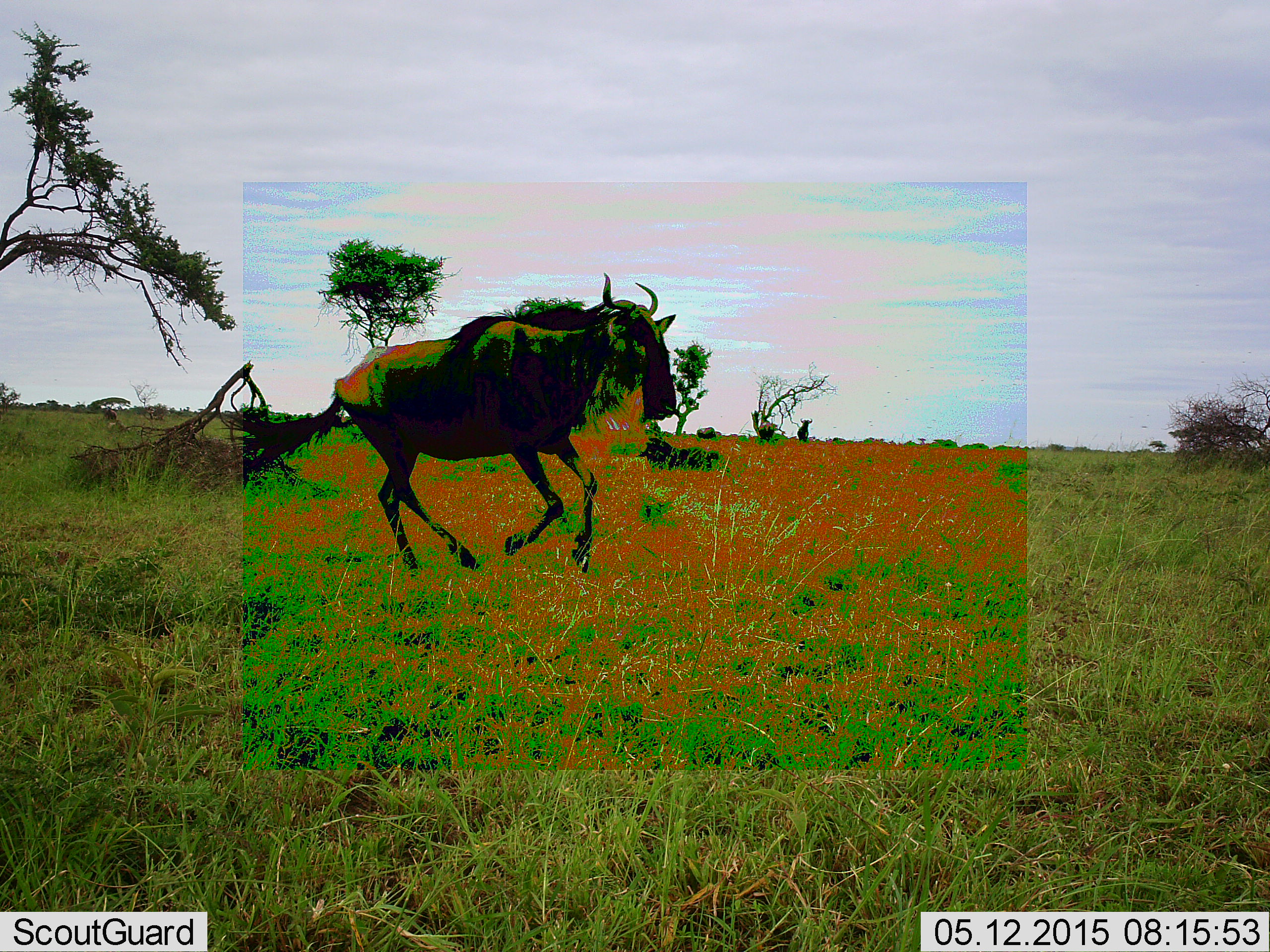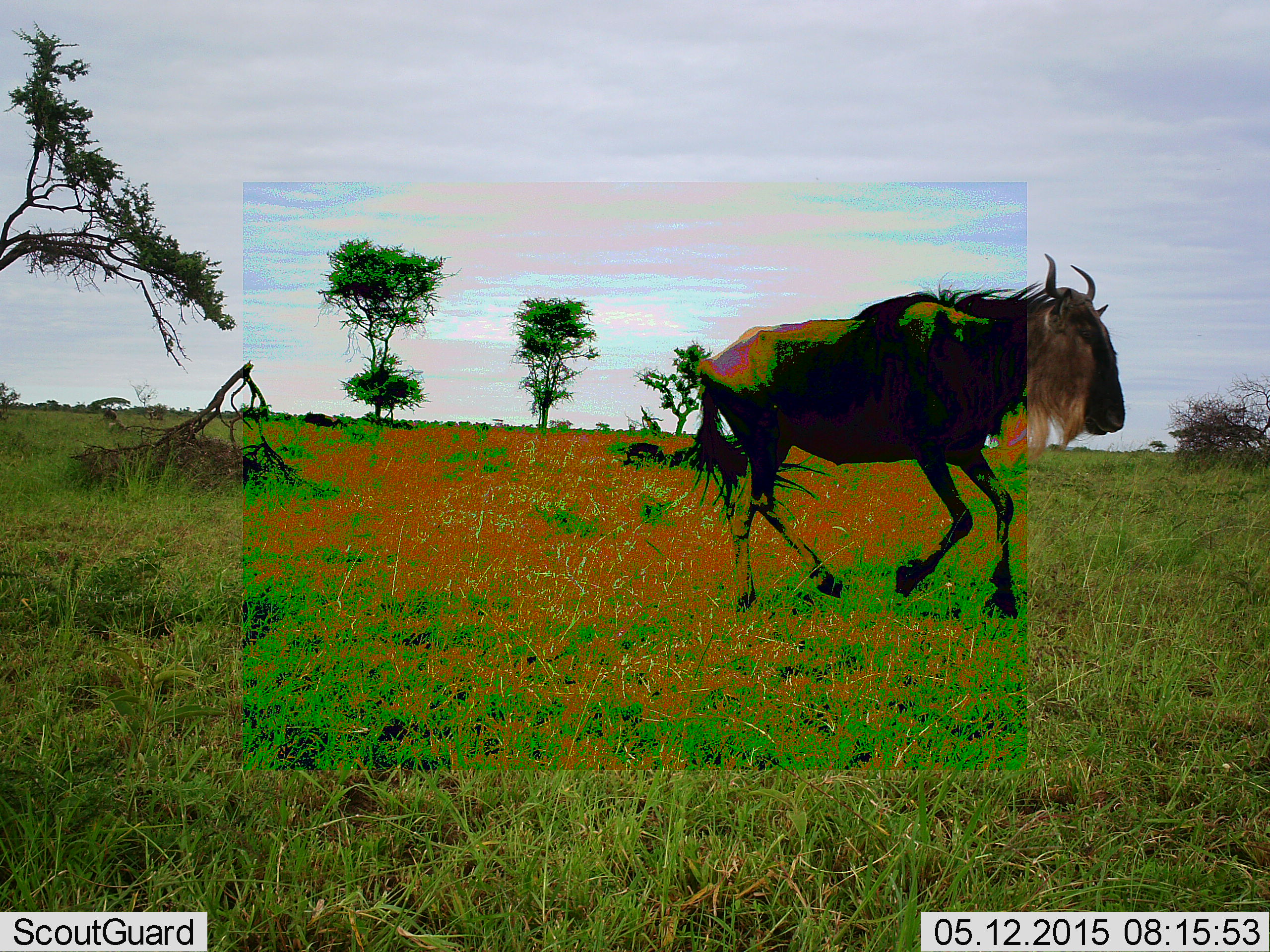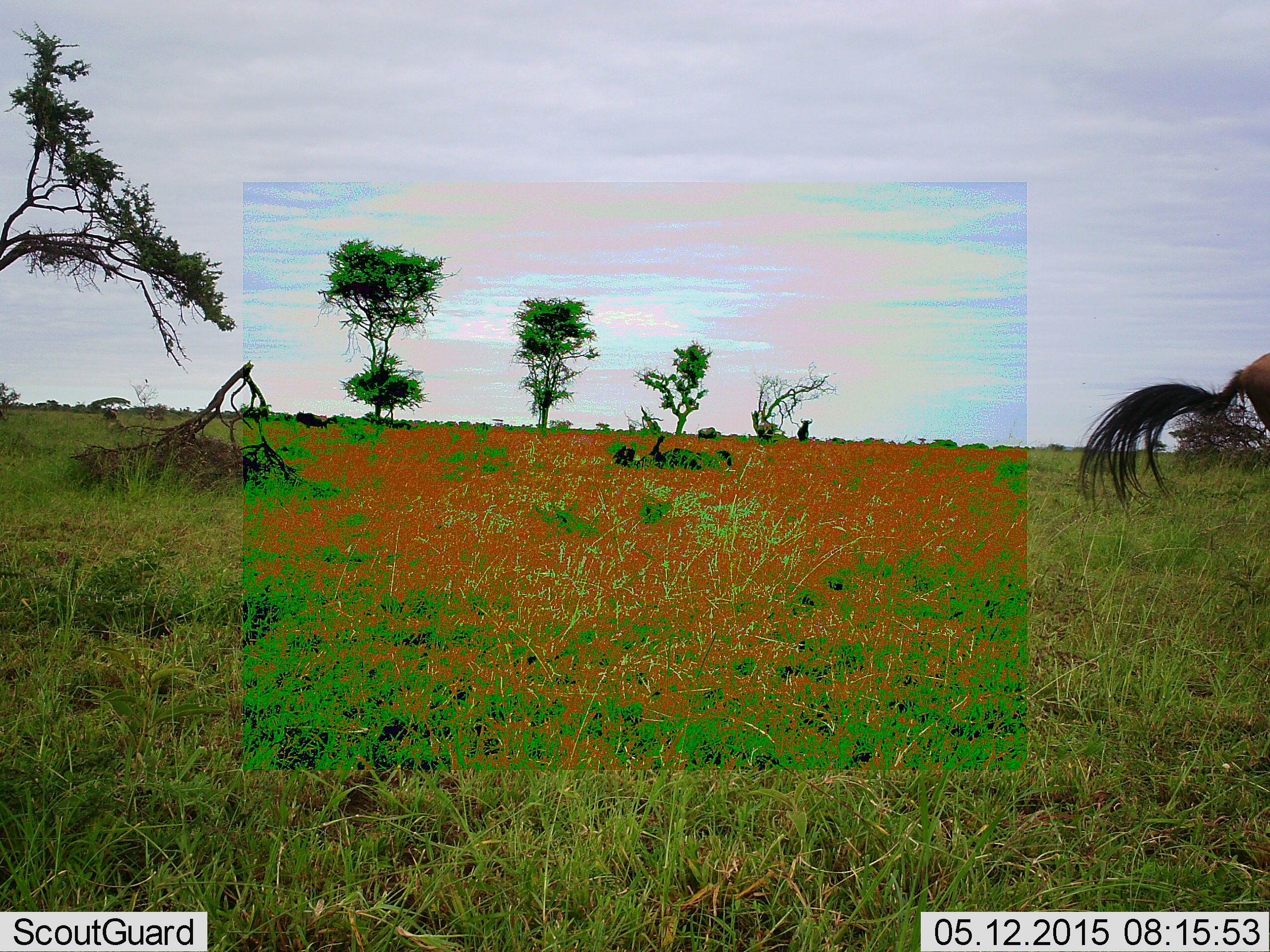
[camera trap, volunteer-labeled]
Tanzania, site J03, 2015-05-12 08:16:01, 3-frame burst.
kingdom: Animalia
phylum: Chordata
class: Mammalia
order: Artiodactyla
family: Bovidae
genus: Connochaetes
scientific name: Connochaetes taurinus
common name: blue wildebeest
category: wildebeest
Wildebeest (blue wildebeest) (Connochaetes taurinus), count 1. Behavior (volunteer vote fractions): standing 20%, resting 10%, moving 100%, interacting 0%. Young present (vote fraction): 0%. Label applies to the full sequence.